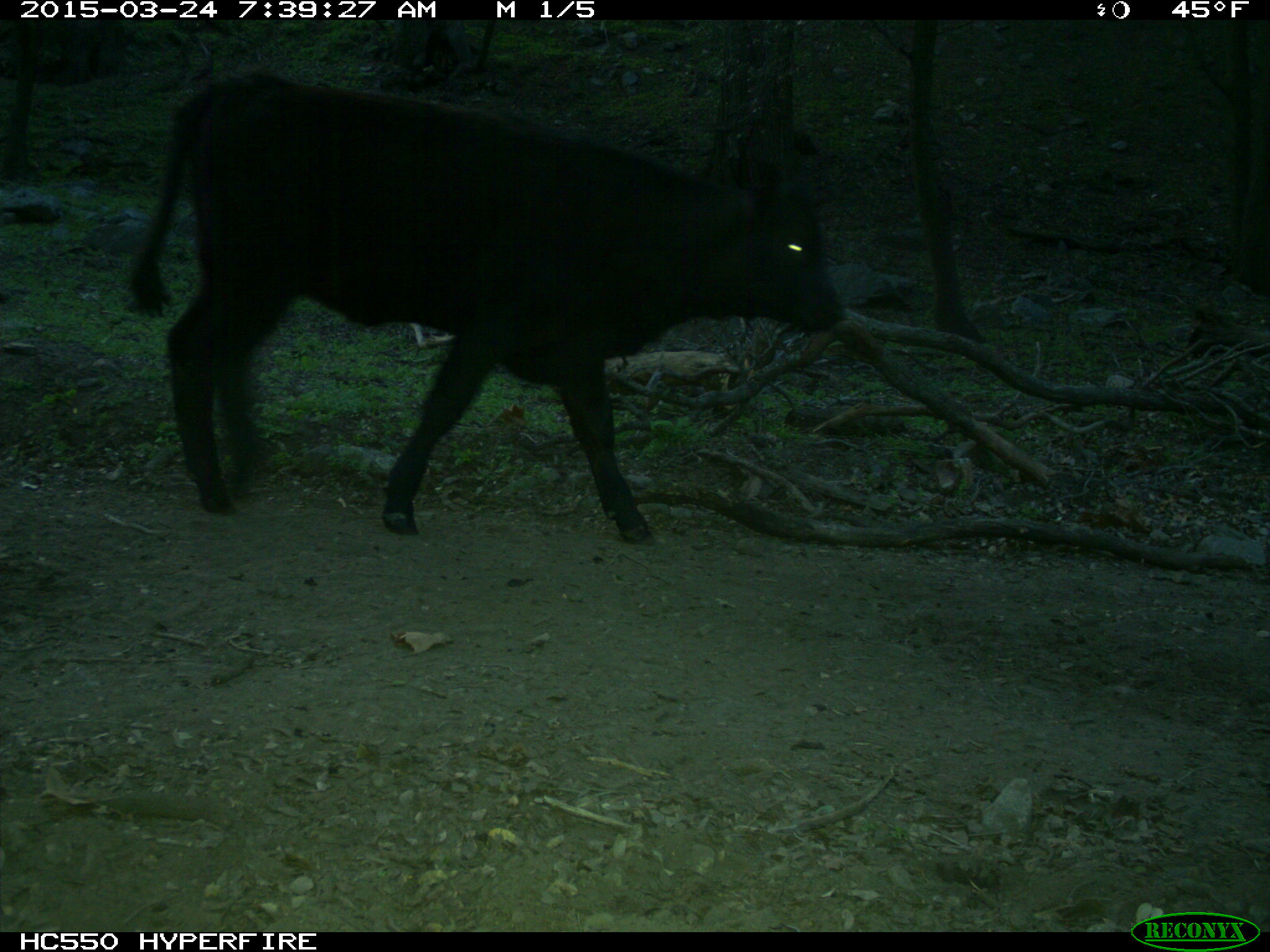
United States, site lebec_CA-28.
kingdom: Animalia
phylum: Chordata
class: Mammalia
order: Artiodactyla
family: Bovidae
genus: Bos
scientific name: Bos taurus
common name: domestic cow